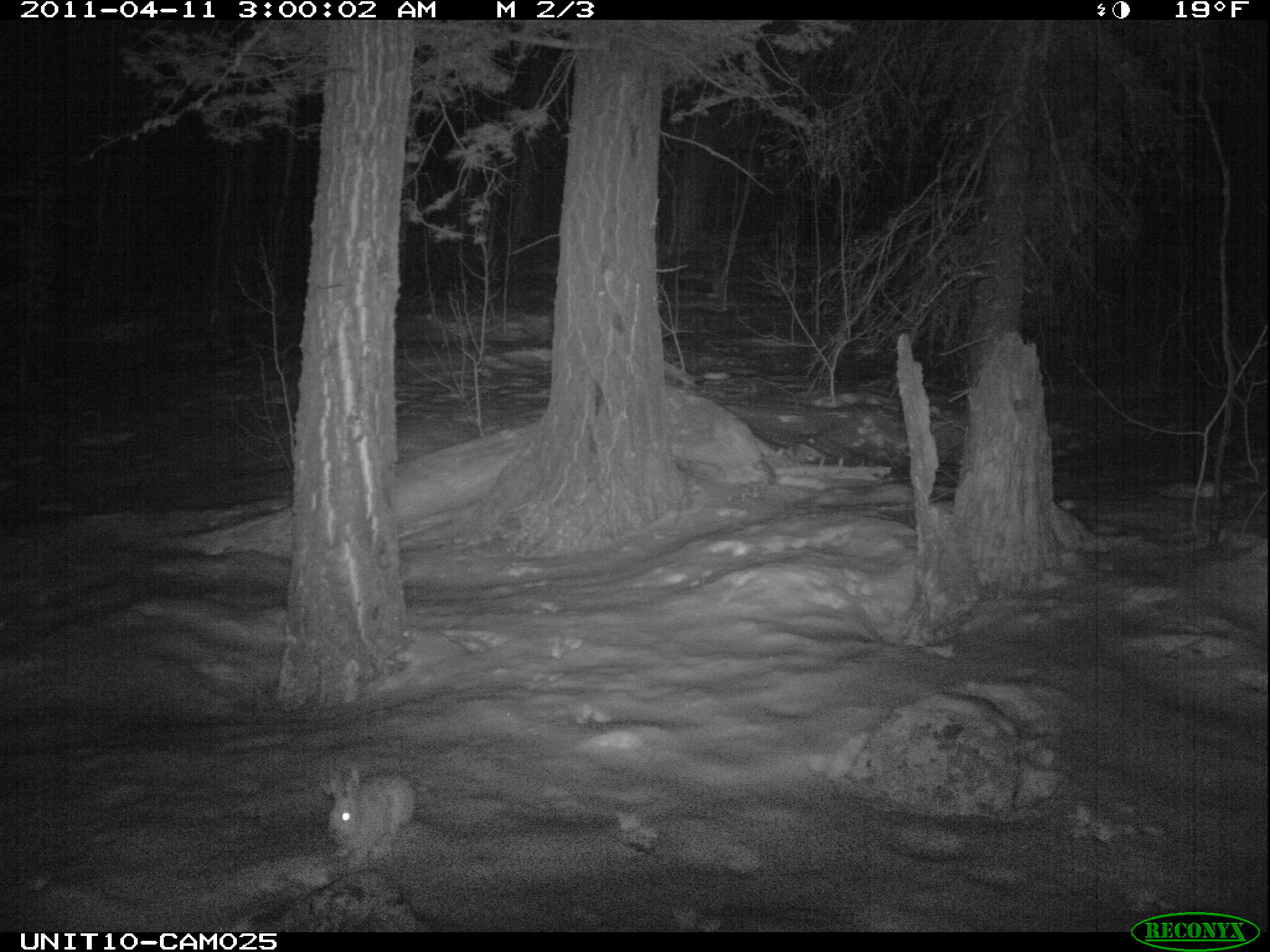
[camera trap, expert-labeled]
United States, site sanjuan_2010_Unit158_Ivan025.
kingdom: Animalia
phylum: Chordata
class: Mammalia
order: Lagomorpha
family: Leporidae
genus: Lepus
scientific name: Lepus americanus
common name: snowshoe hare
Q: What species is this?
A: Lepus americanus (snowshoe hare).